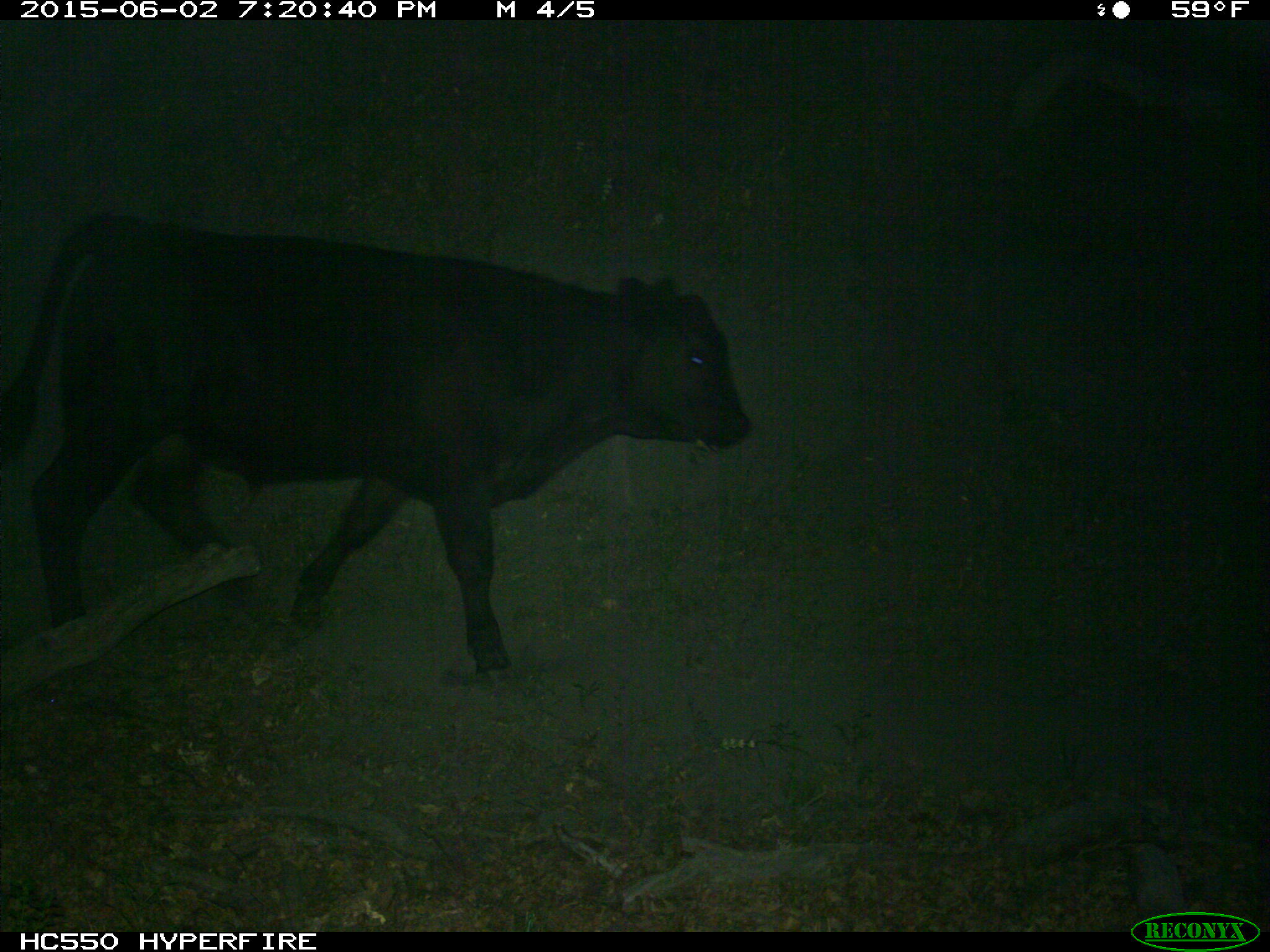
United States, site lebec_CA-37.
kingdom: Animalia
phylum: Chordata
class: Mammalia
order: Artiodactyla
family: Bovidae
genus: Bos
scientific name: Bos taurus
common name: domestic cow